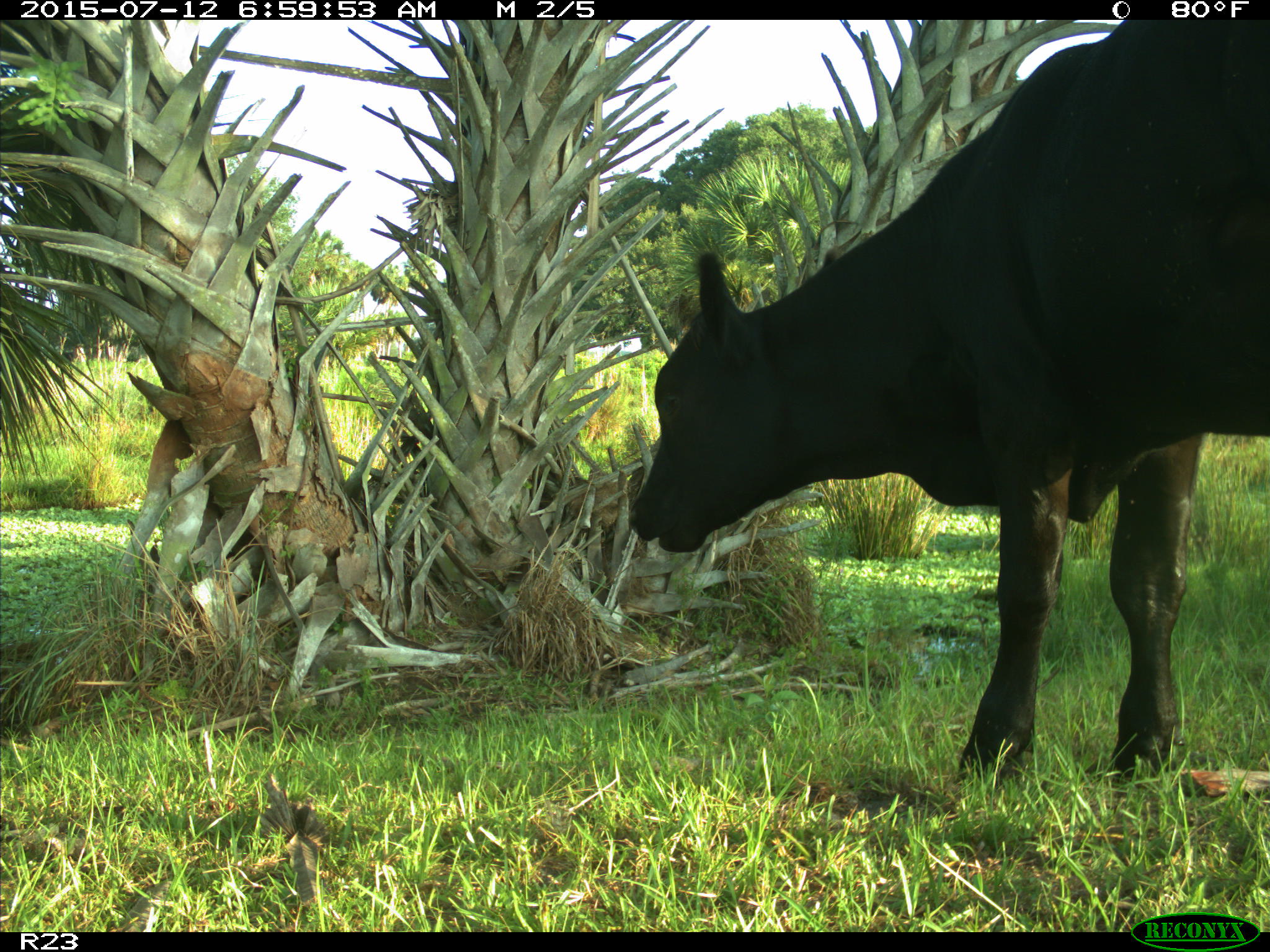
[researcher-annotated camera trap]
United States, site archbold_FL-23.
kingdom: Animalia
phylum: Chordata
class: Mammalia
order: Artiodactyla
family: Bovidae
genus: Bos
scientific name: Bos taurus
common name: domestic cow